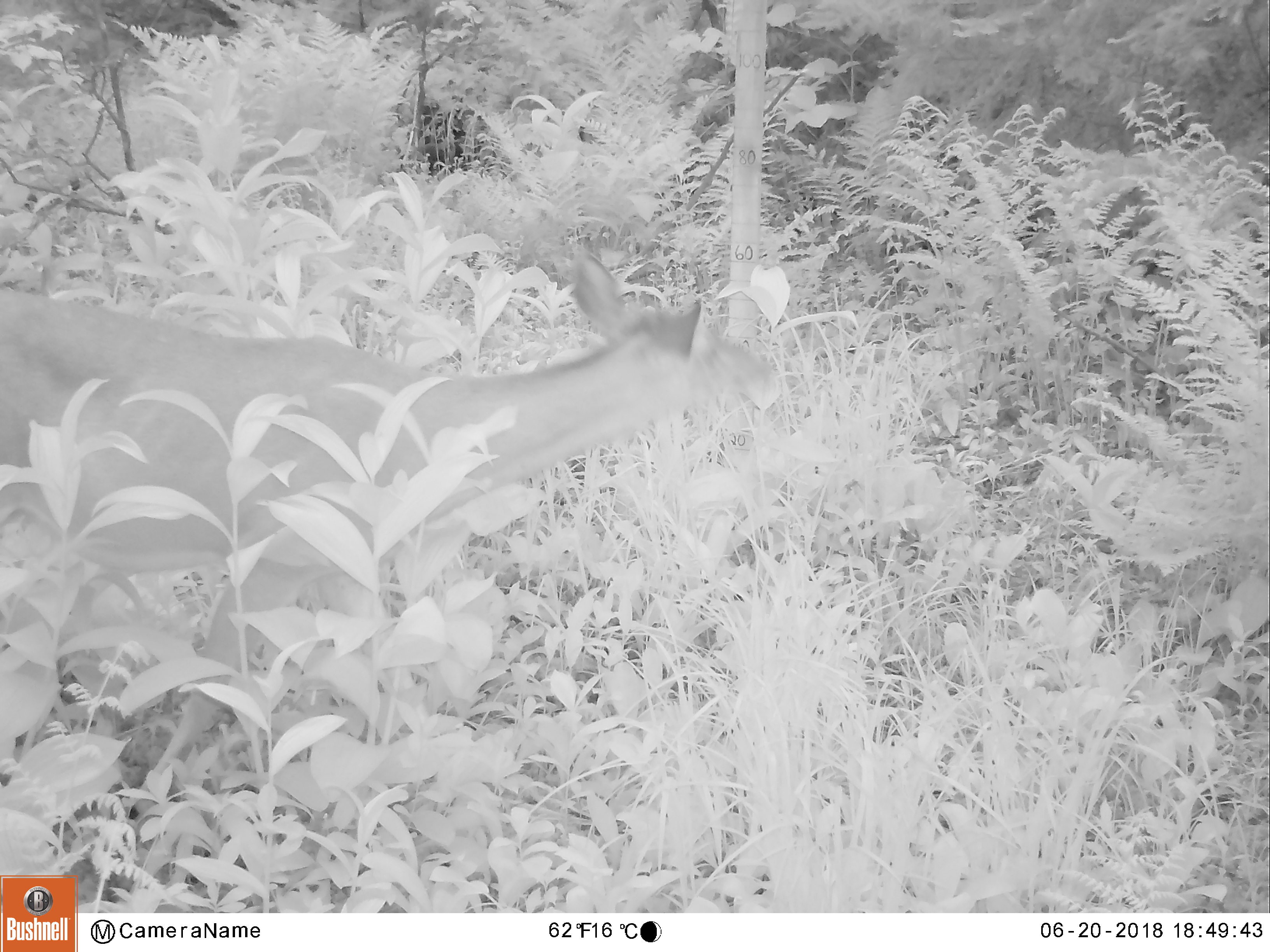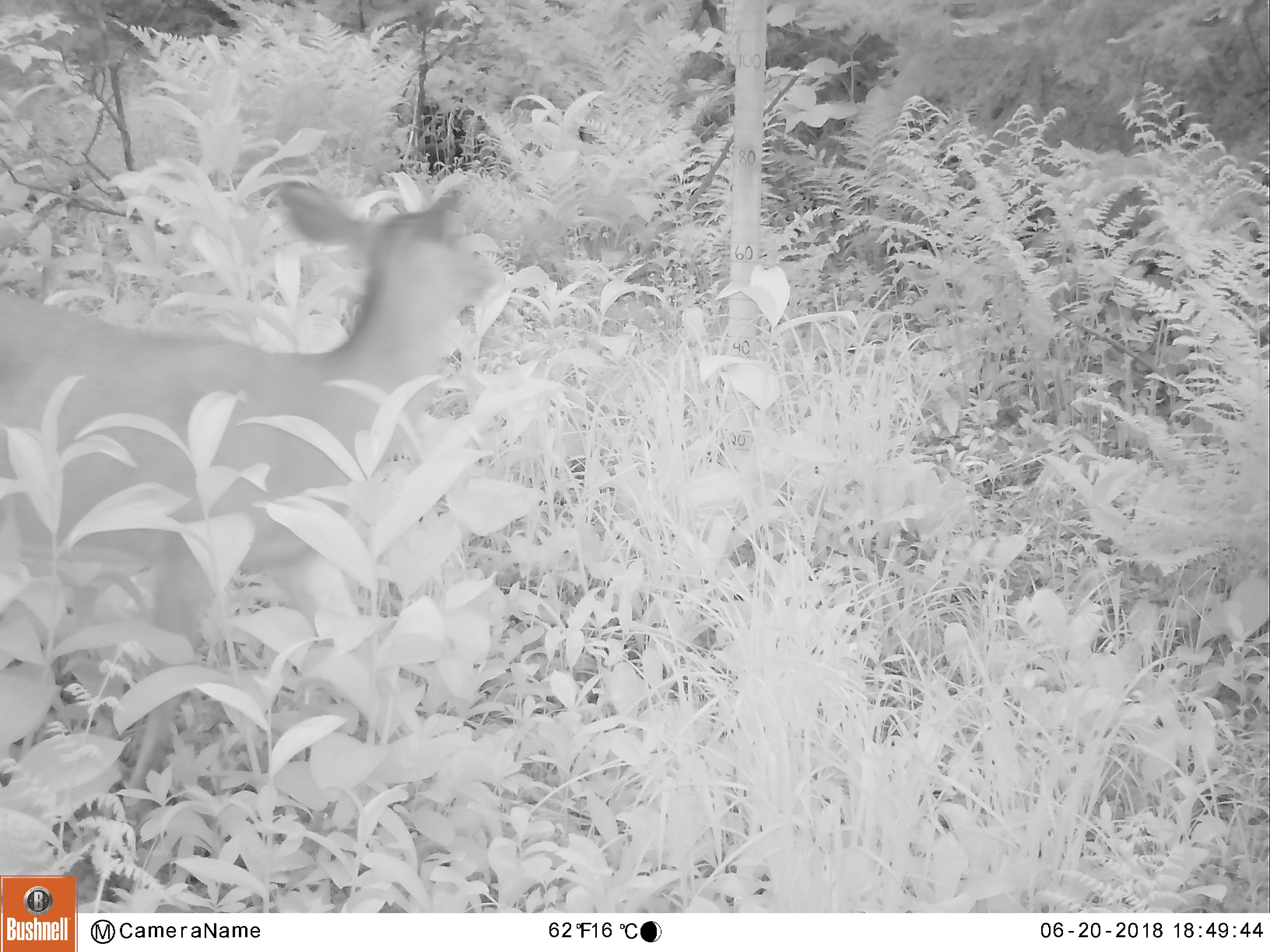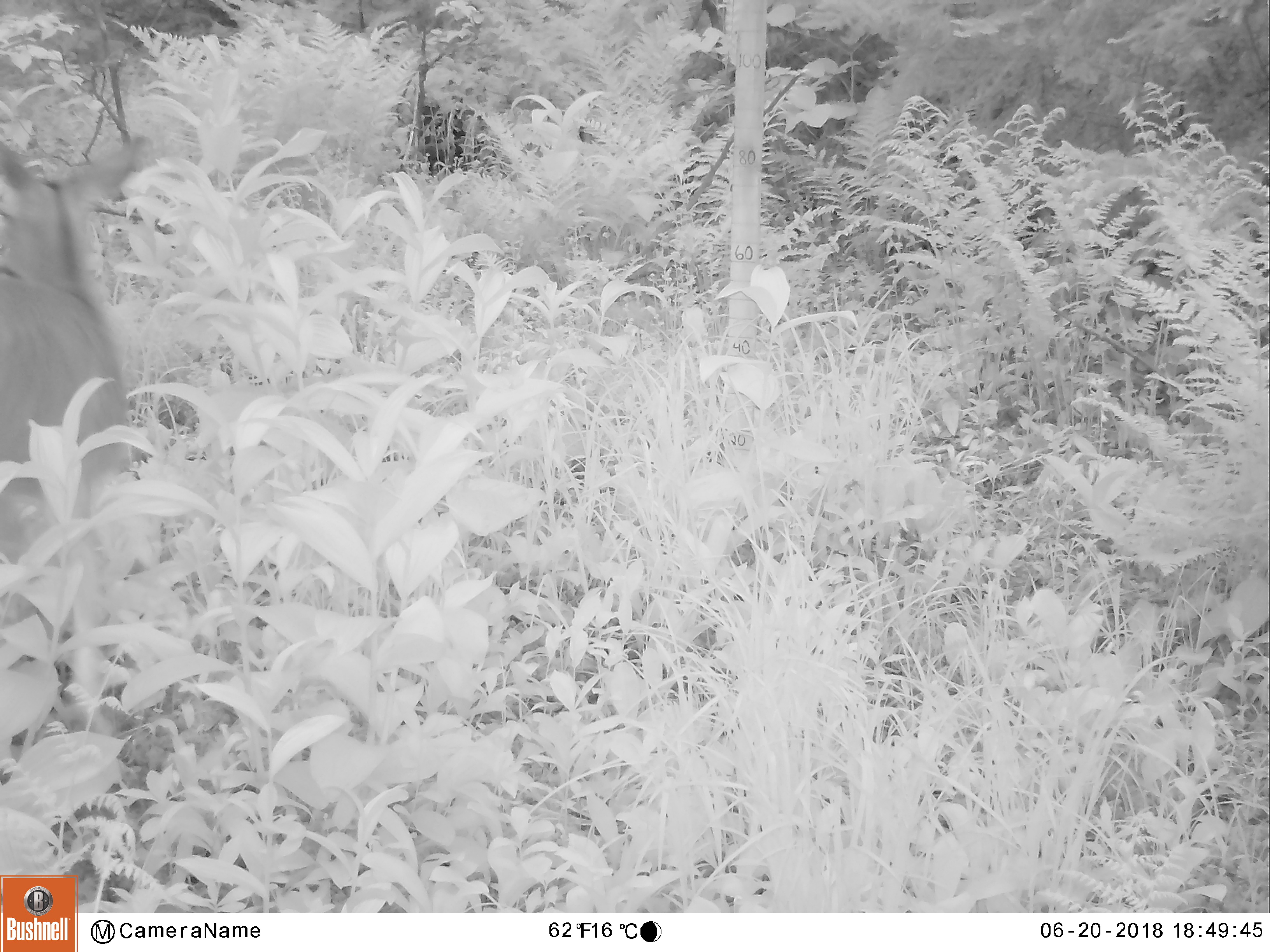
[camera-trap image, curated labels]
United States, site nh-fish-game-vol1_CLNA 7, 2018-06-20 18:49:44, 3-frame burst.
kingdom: Animalia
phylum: Chordata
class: Mammalia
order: Artiodactyla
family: Cervidae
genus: Odocoileus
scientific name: Odocoileus virginianus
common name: white-tailed deer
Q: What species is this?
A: White-tailed deer (Odocoileus virginianus).